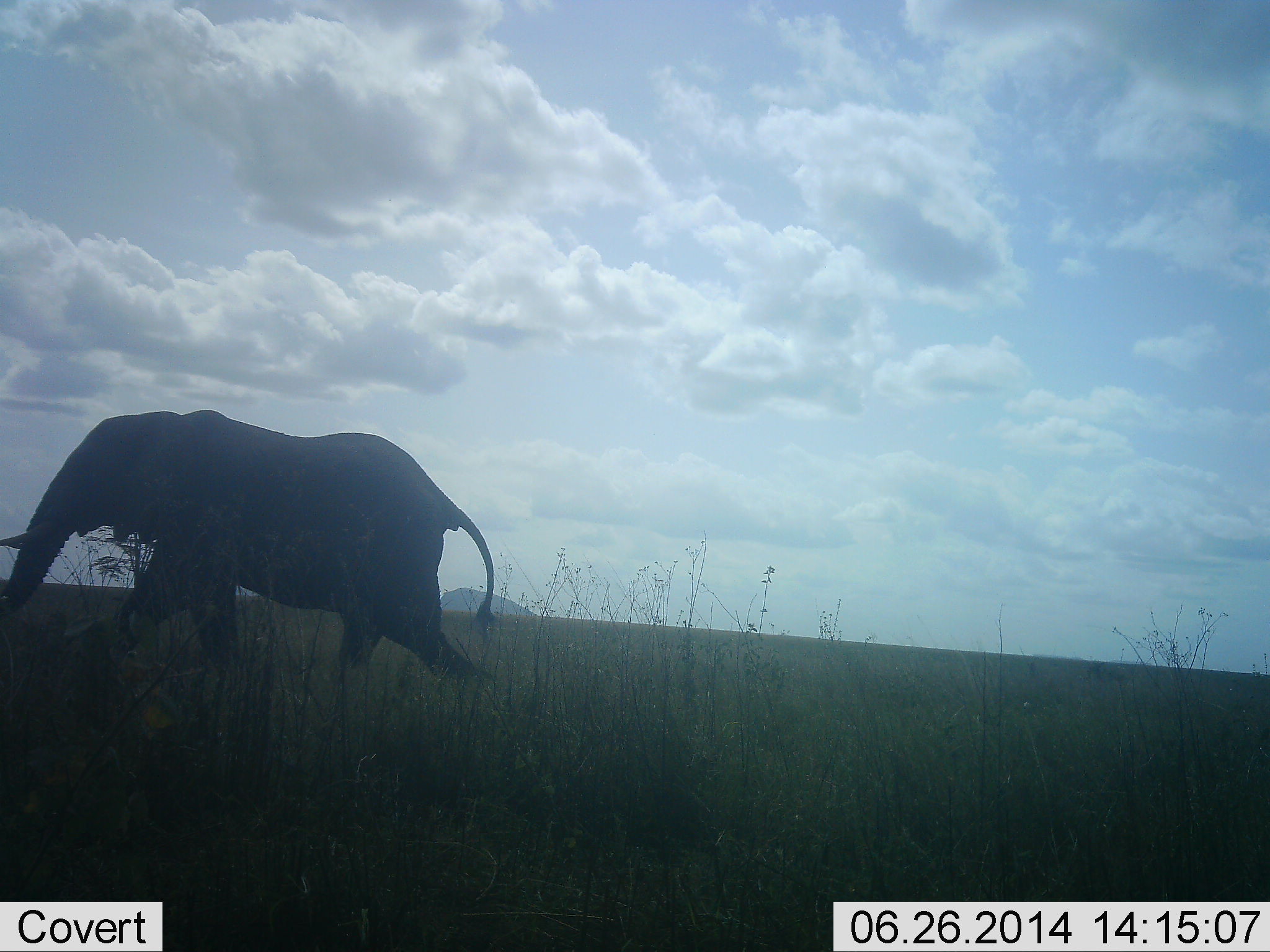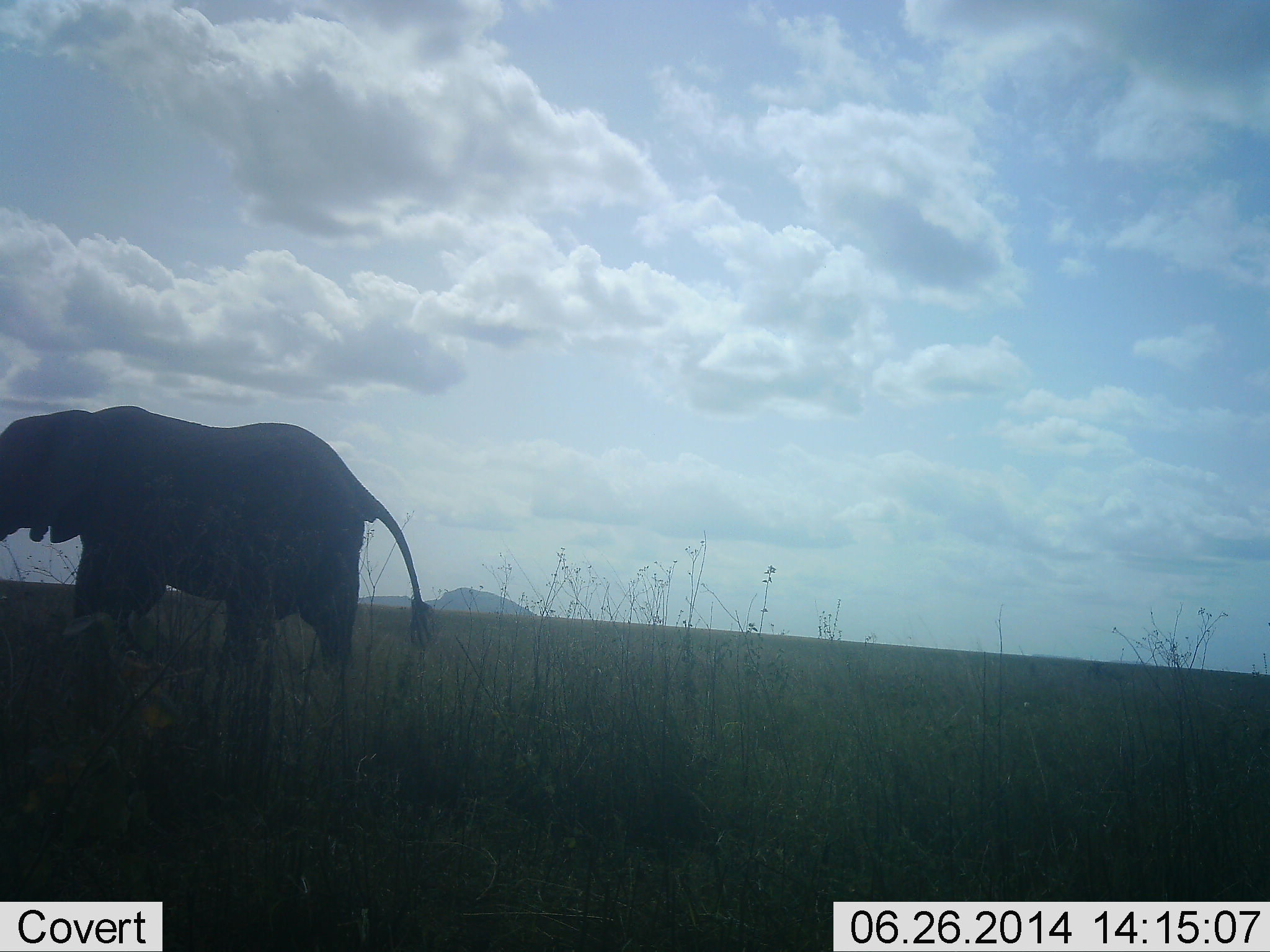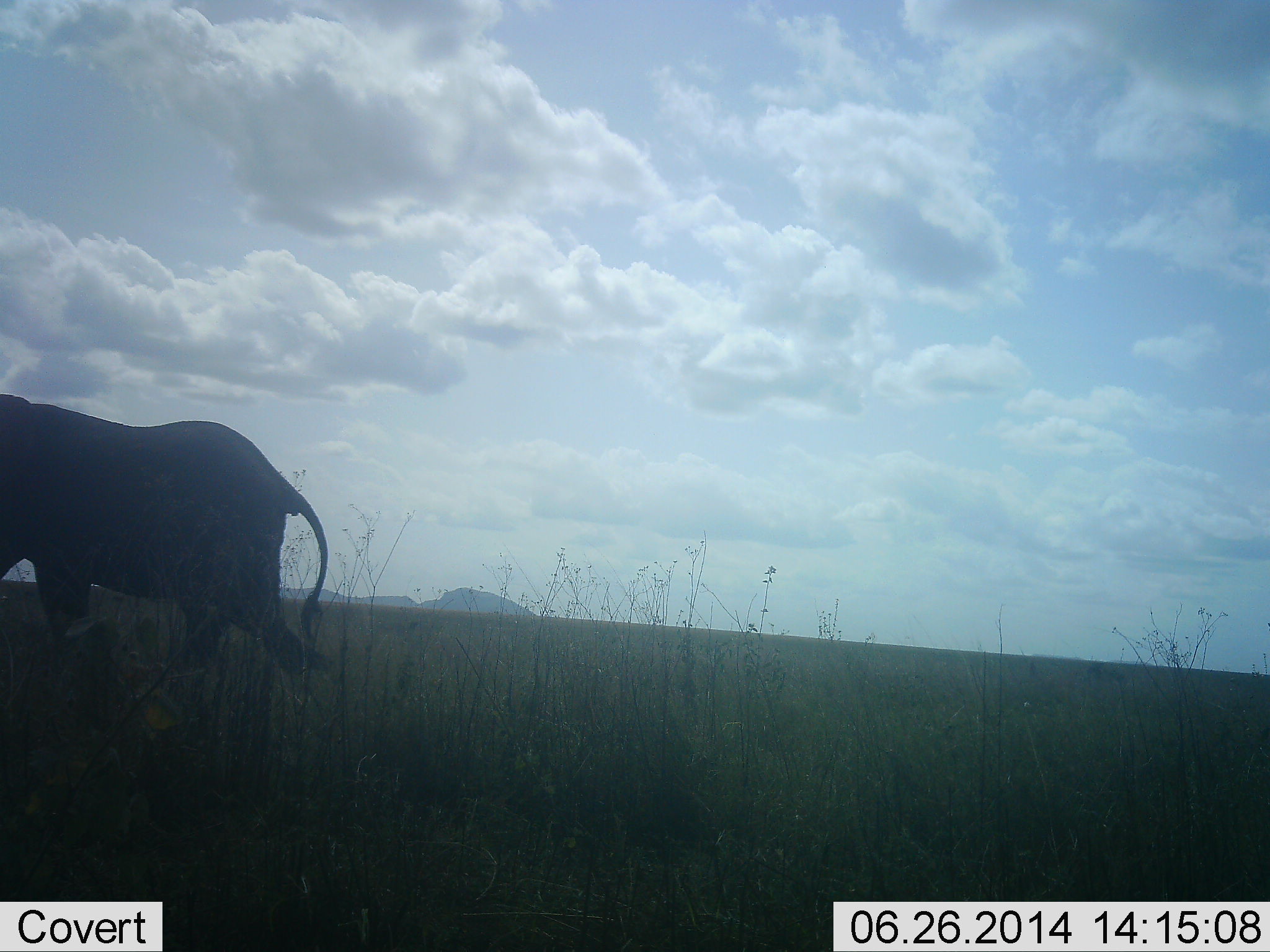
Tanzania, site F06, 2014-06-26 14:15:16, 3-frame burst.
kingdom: Animalia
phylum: Chordata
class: Mammalia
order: Proboscidea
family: Elephantidae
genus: Loxodonta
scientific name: Loxodonta africana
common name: african bush elephant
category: elephant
Elephant (african bush elephant) (Loxodonta africana), count 1. Behavior (volunteer vote fractions): standing 0%, resting 0%, moving 100%, interacting 0%. Young present (vote fraction): 10%. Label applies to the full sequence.